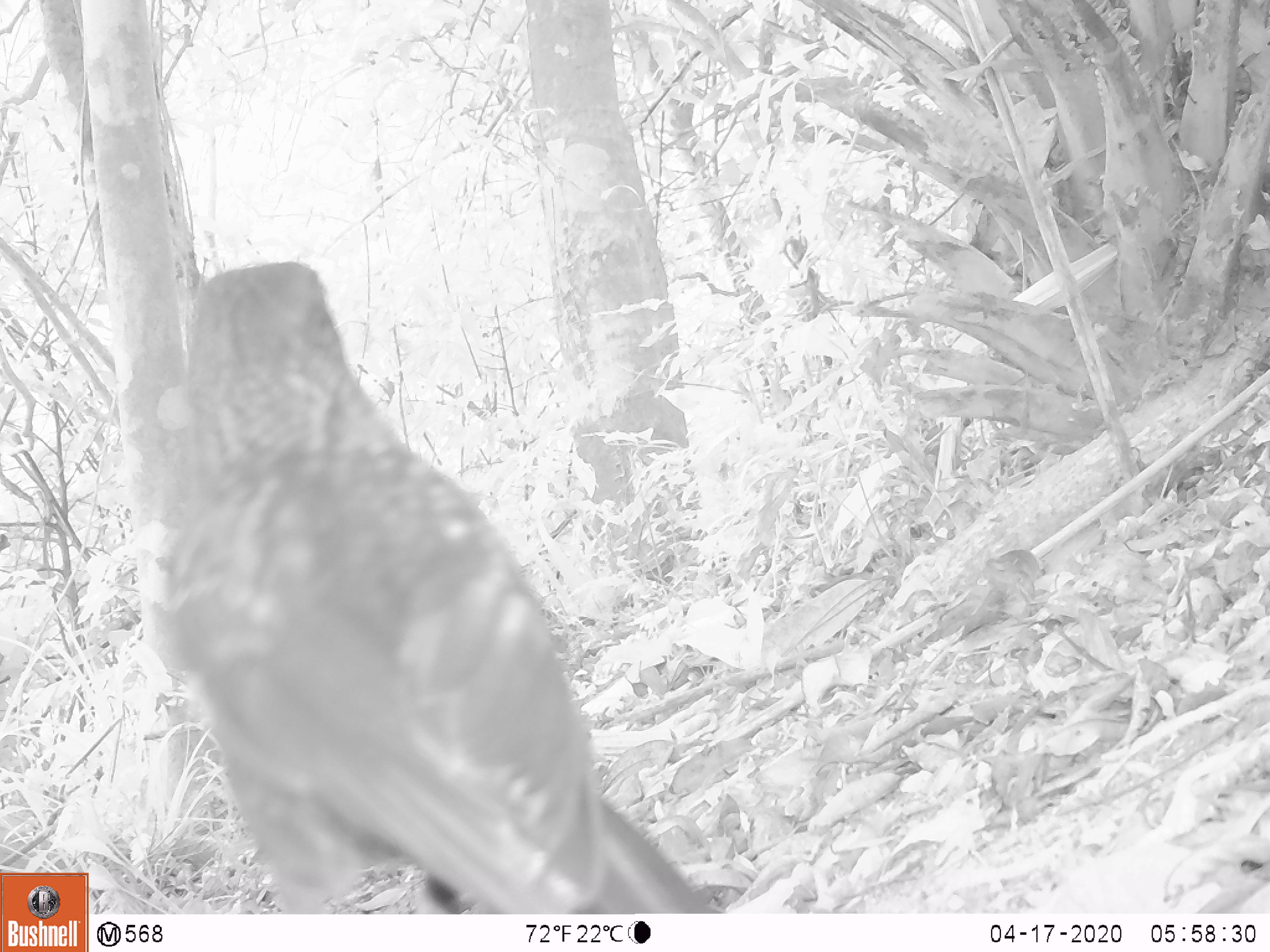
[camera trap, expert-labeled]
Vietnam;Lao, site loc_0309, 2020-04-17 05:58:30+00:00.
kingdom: Animalia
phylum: Chordata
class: Aves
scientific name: Aves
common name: bird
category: unidentified bird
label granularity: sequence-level